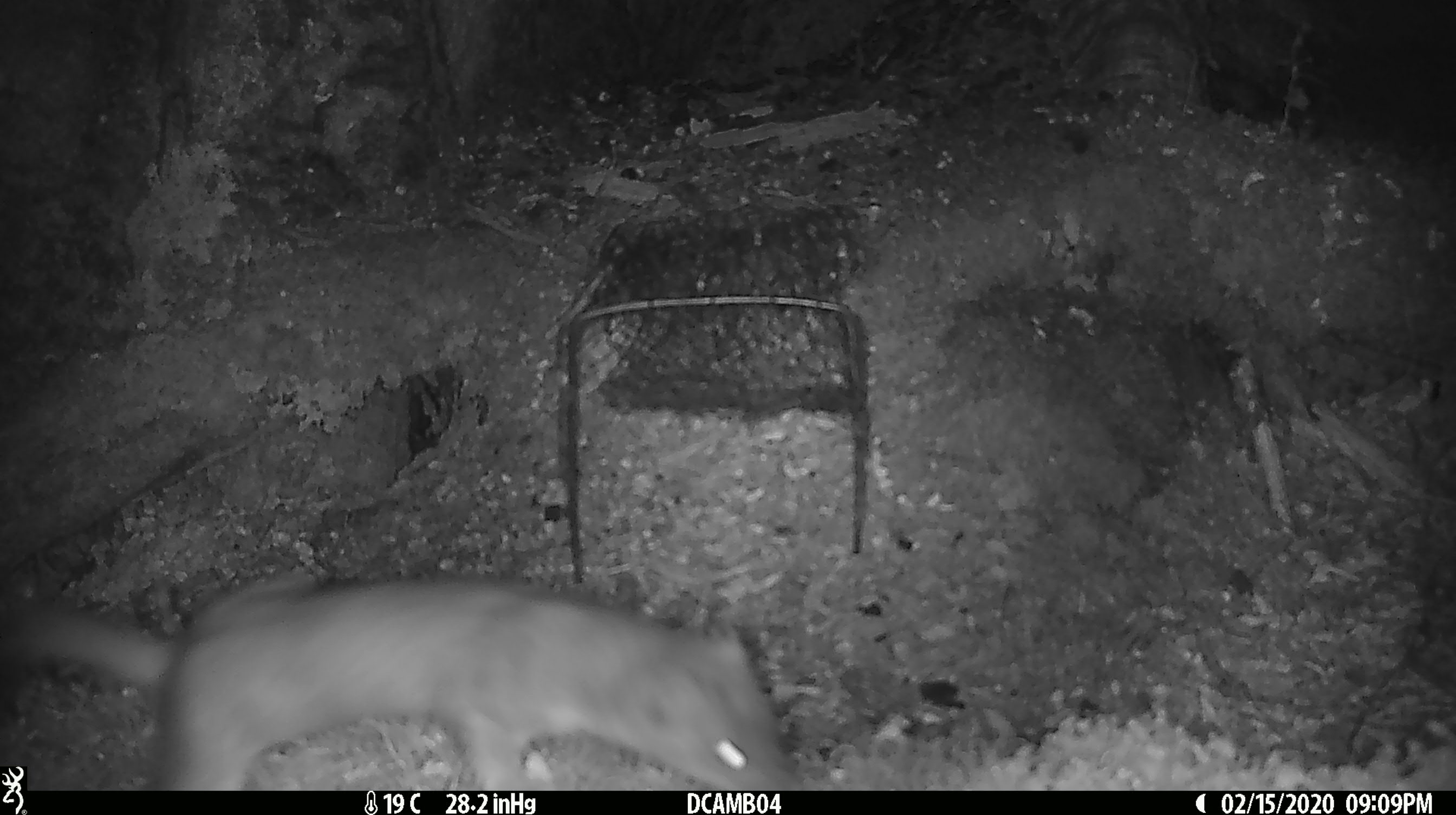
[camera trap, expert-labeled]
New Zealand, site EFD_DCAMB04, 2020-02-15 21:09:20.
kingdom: Animalia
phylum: Chordata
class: Mammalia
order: Carnivora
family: Mustelidae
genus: Mustela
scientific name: Mustela erminea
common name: stoat